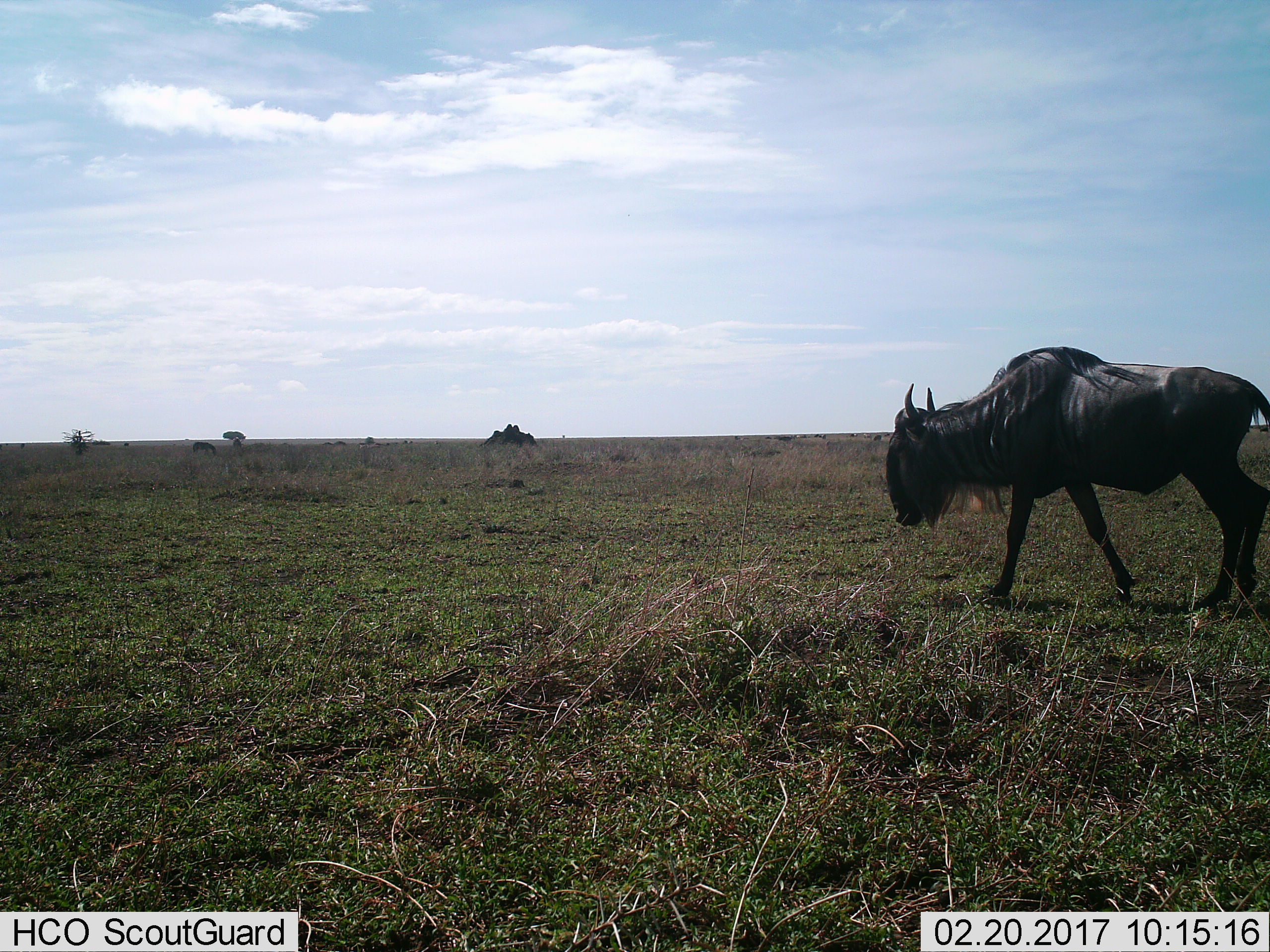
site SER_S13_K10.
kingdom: Animalia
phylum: Chordata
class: Mammalia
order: Artiodactyla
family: Bovidae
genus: Connochaetes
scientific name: Connochaetes taurinus taurinus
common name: blue wildebeest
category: wildebeestblue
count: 1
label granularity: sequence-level